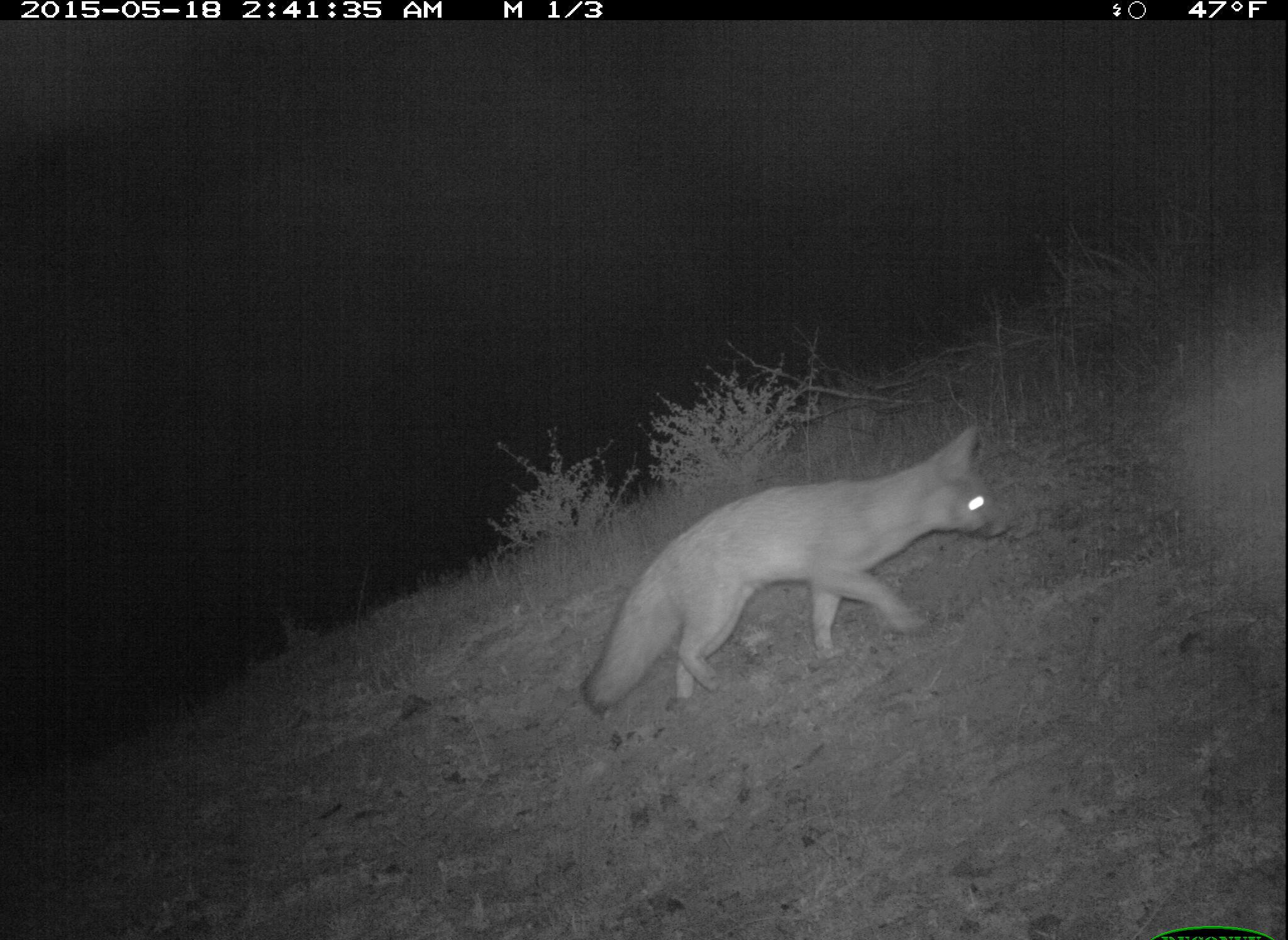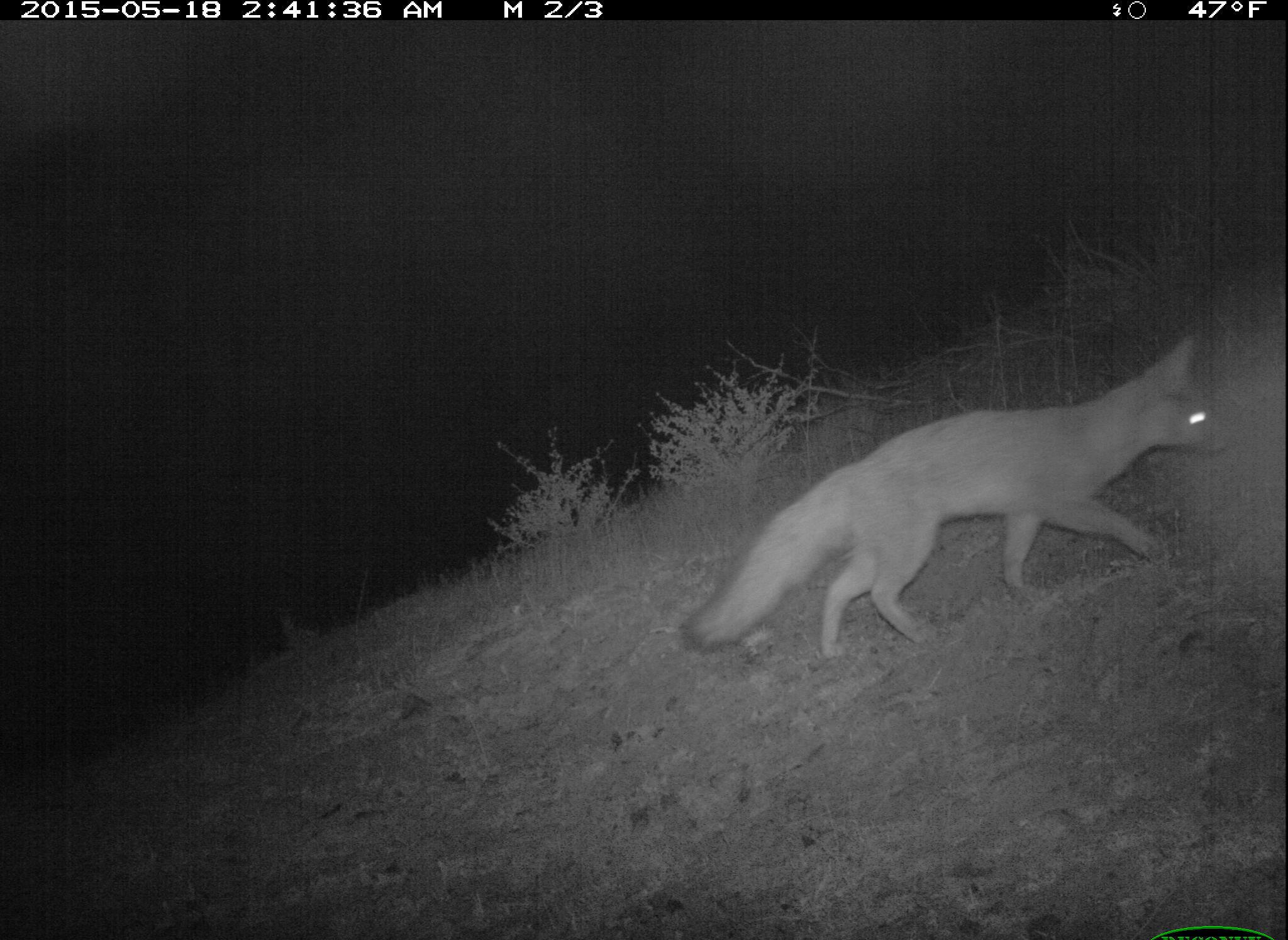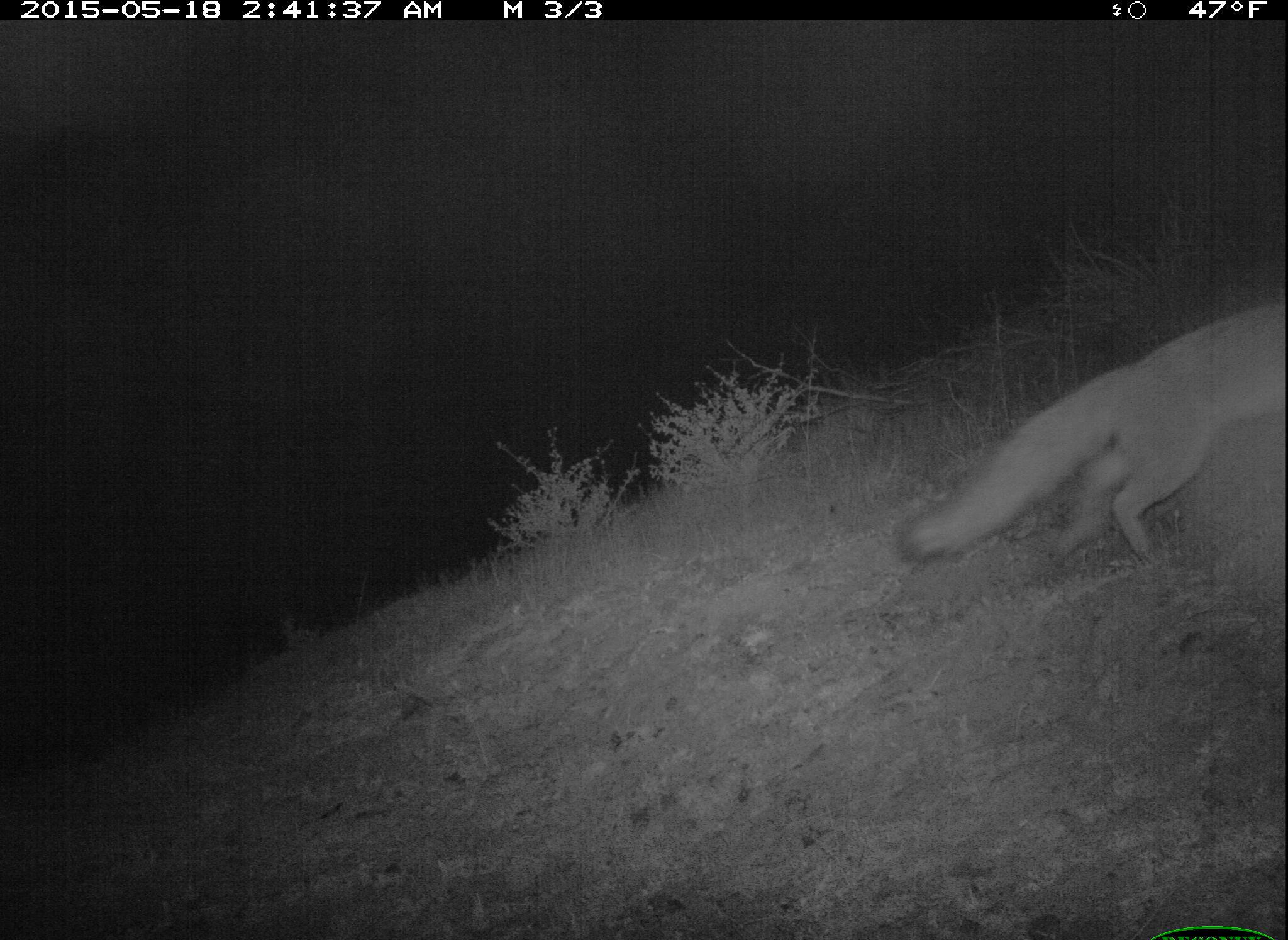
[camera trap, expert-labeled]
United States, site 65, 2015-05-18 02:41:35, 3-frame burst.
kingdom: Animalia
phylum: Chordata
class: Mammalia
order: Carnivora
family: Canidae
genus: Urocyon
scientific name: Urocyon cinereoargenteus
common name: gray fox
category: fox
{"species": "fox (gray fox) (Urocyon cinereoargenteus)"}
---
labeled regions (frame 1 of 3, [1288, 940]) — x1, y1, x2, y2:
fox: 582, 424, 1005, 719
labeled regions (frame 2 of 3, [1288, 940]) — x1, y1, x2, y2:
fox: 678, 337, 1233, 667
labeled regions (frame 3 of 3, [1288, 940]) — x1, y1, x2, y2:
fox: 893, 301, 1288, 561